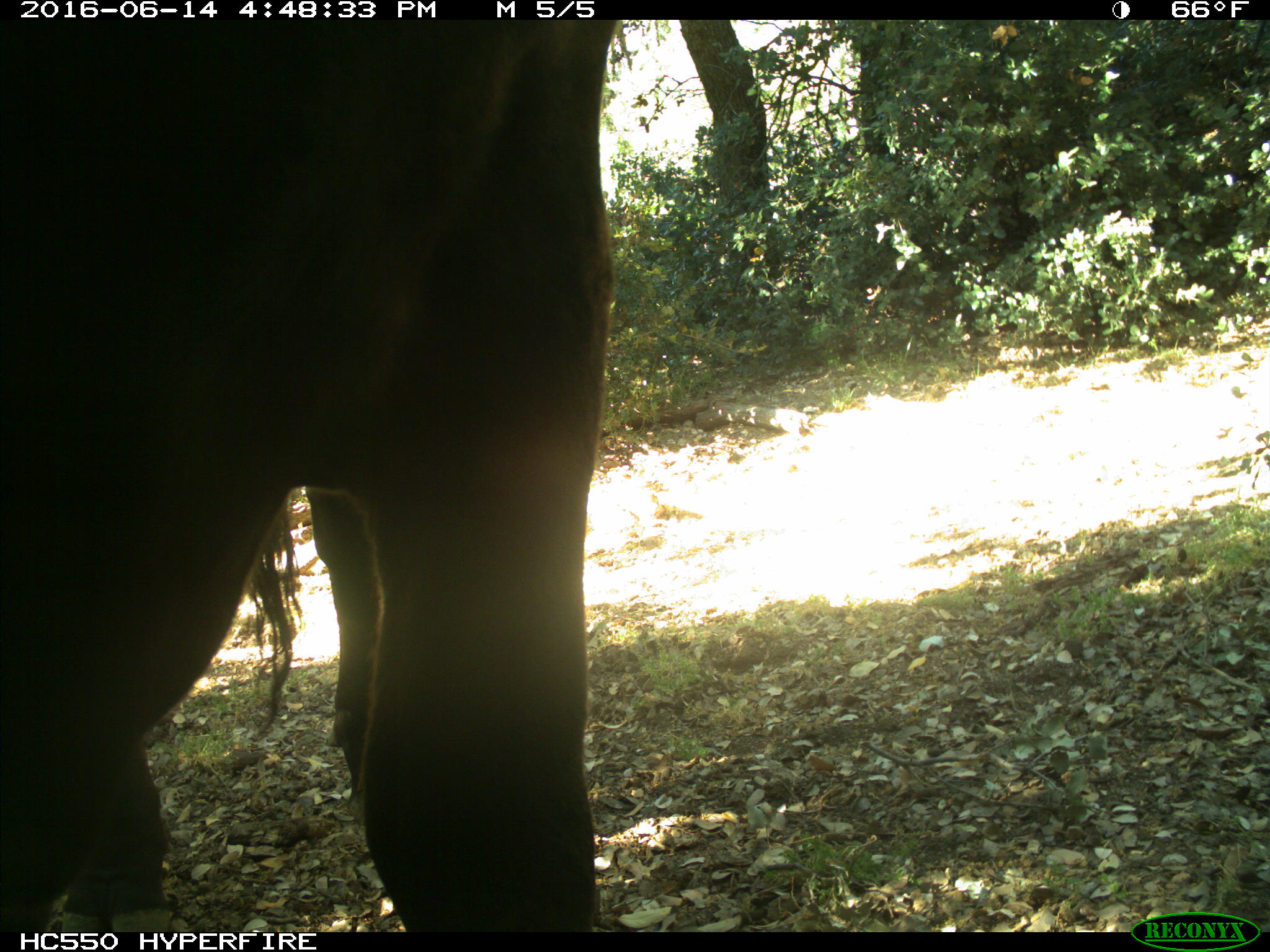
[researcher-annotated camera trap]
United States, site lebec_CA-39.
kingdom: Animalia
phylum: Chordata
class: Mammalia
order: Artiodactyla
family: Bovidae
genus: Bos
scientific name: Bos taurus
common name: domestic cow